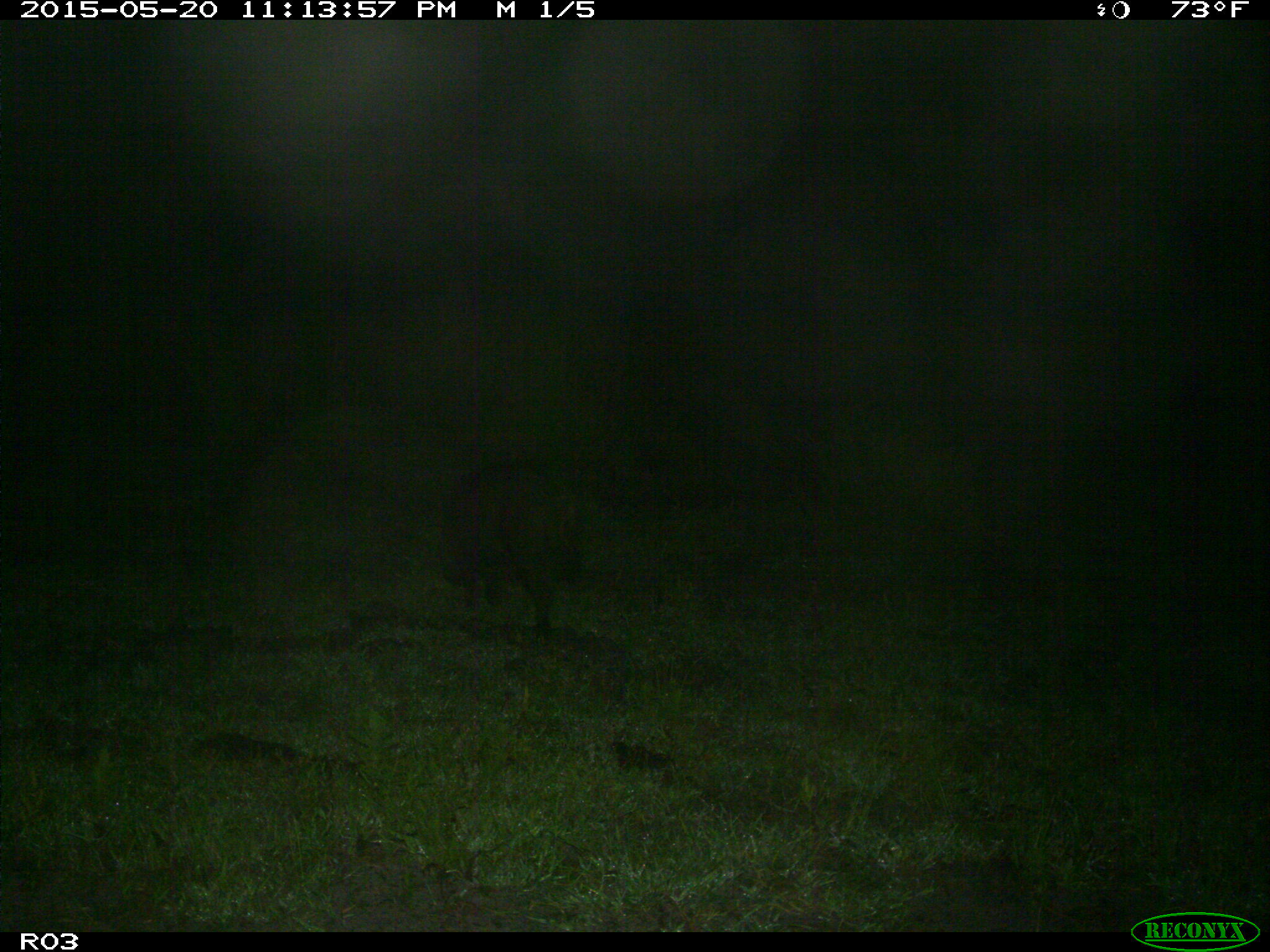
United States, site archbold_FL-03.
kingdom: Animalia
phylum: Chordata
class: Mammalia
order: Artiodactyla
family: Suidae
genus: Sus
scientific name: Sus scrofa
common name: wild boar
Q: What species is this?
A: Sus scrofa (wild boar).